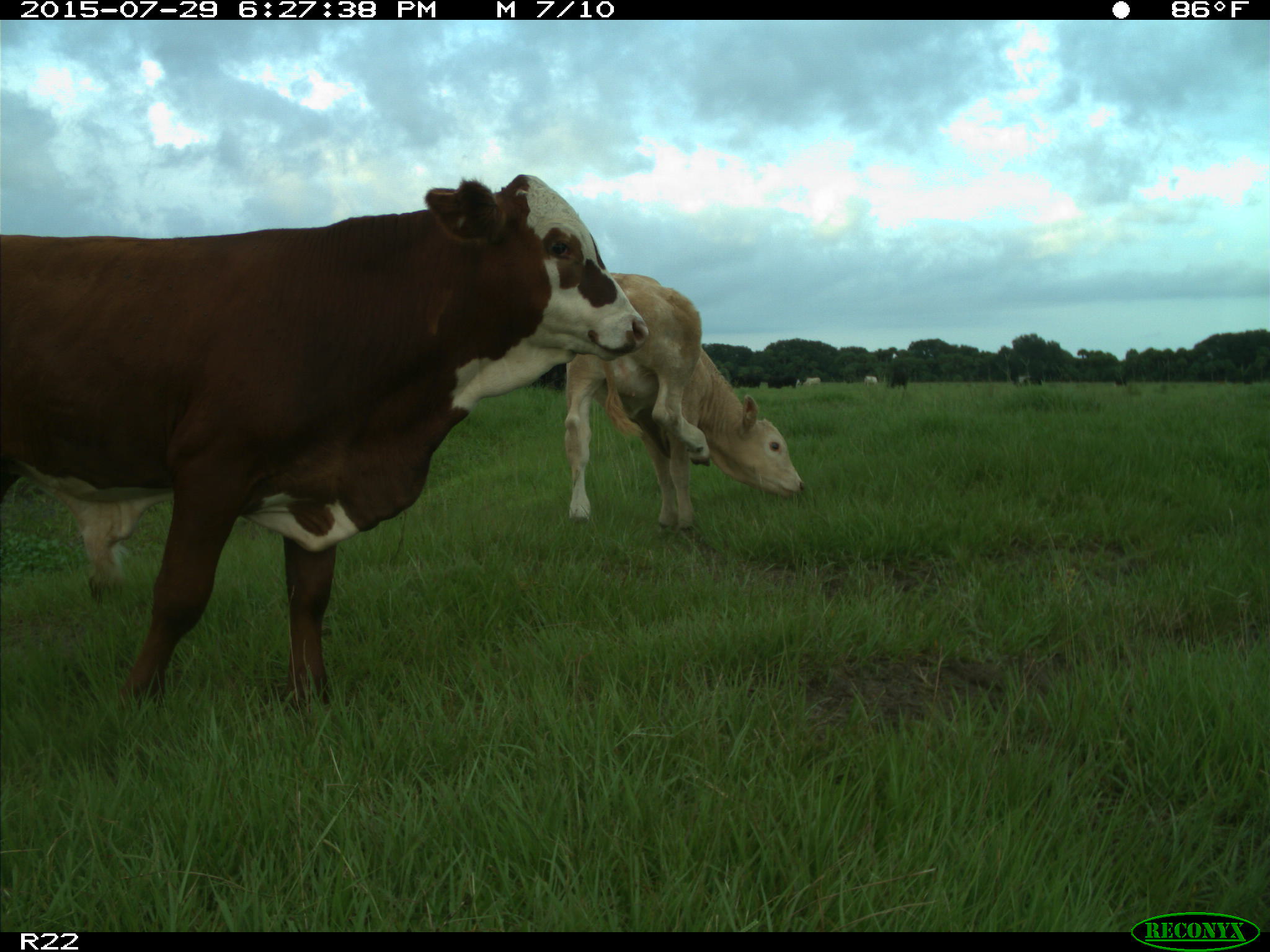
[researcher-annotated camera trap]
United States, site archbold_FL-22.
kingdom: Animalia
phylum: Chordata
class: Mammalia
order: Artiodactyla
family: Bovidae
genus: Bos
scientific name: Bos taurus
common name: domestic cow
Bos taurus (domestic cow).